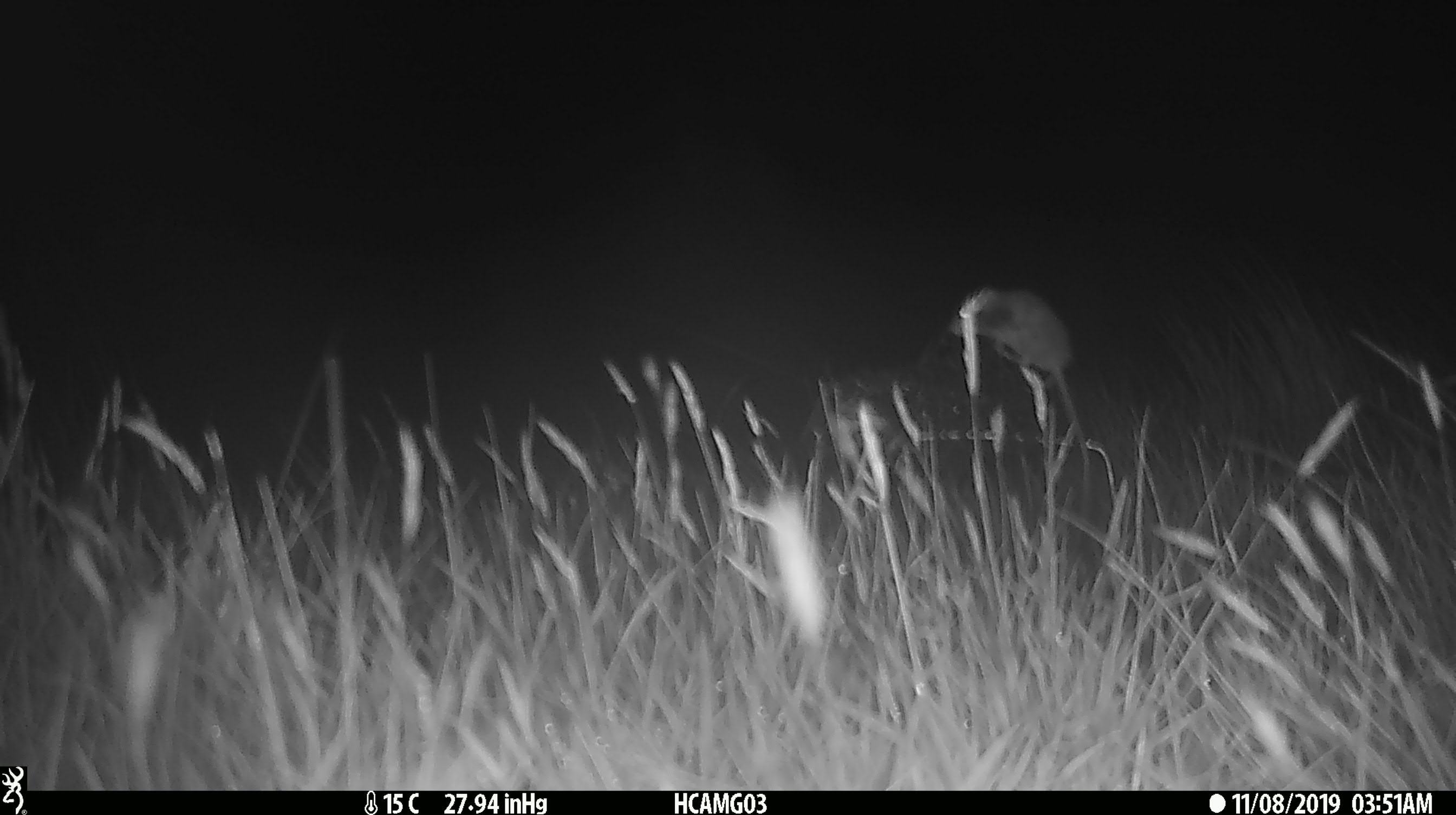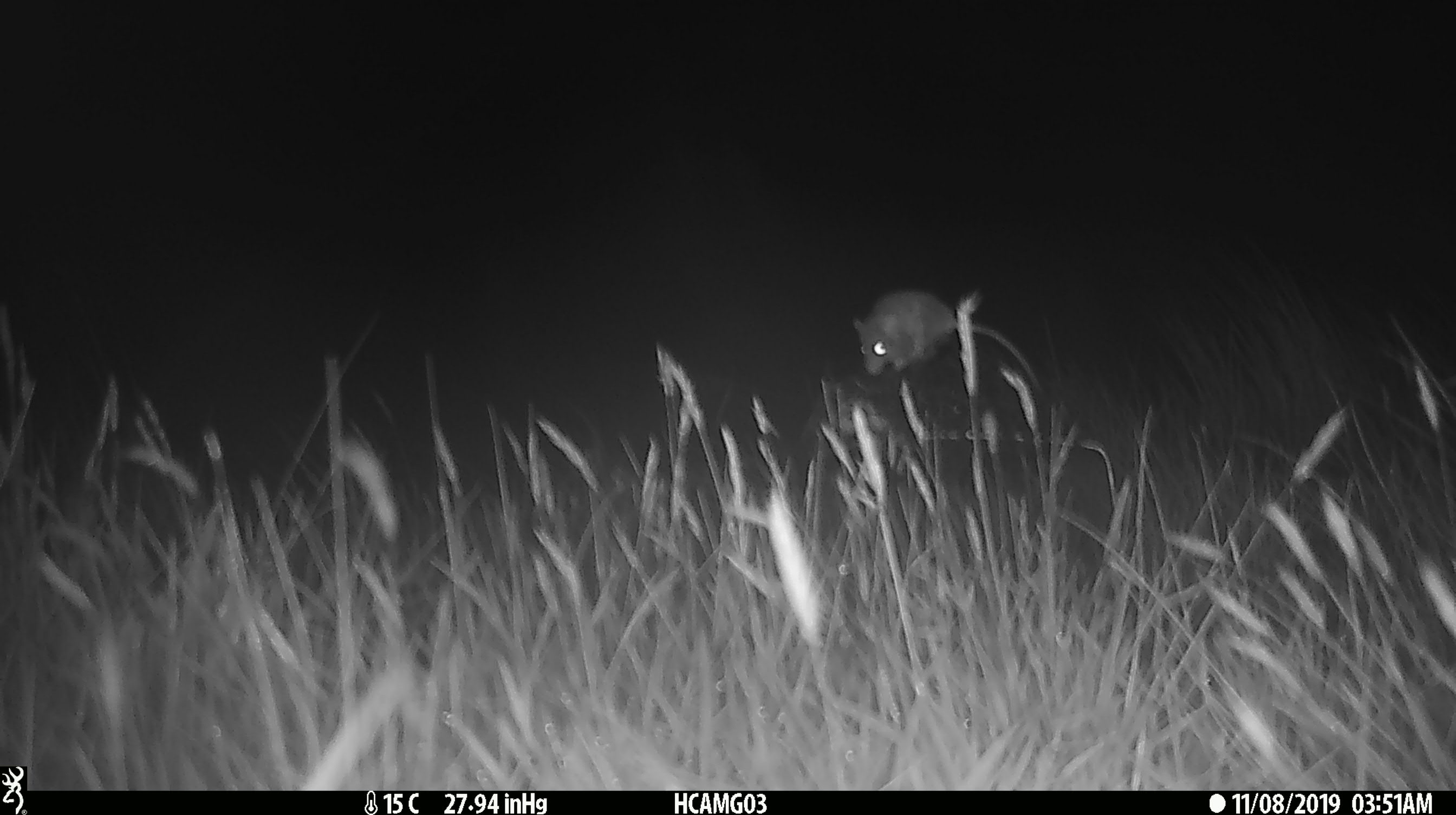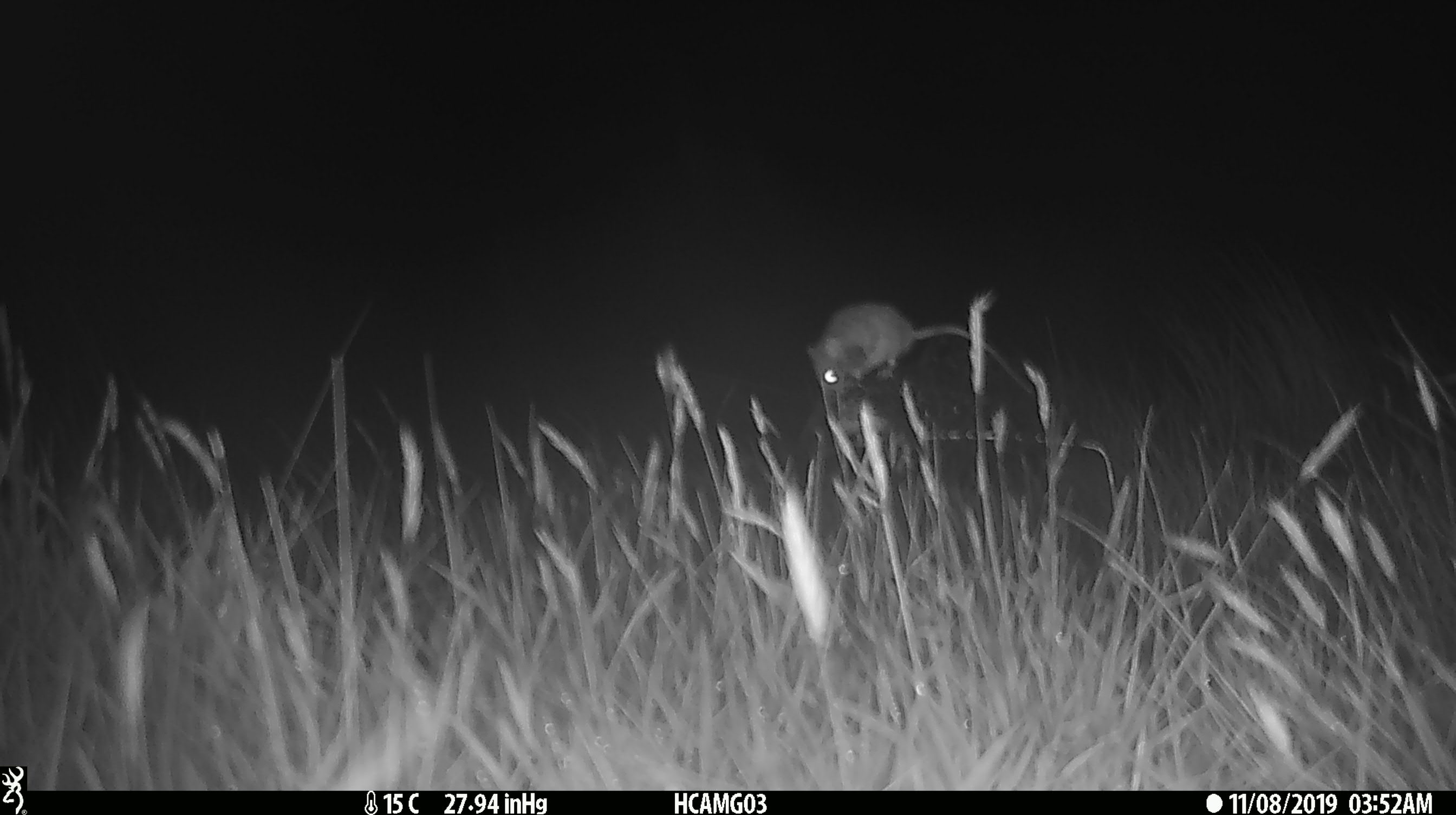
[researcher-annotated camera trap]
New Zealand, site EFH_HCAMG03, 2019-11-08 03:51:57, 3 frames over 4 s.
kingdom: Animalia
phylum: Chordata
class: Mammalia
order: Rodentia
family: Muridae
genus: Mus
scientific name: Mus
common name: mouse